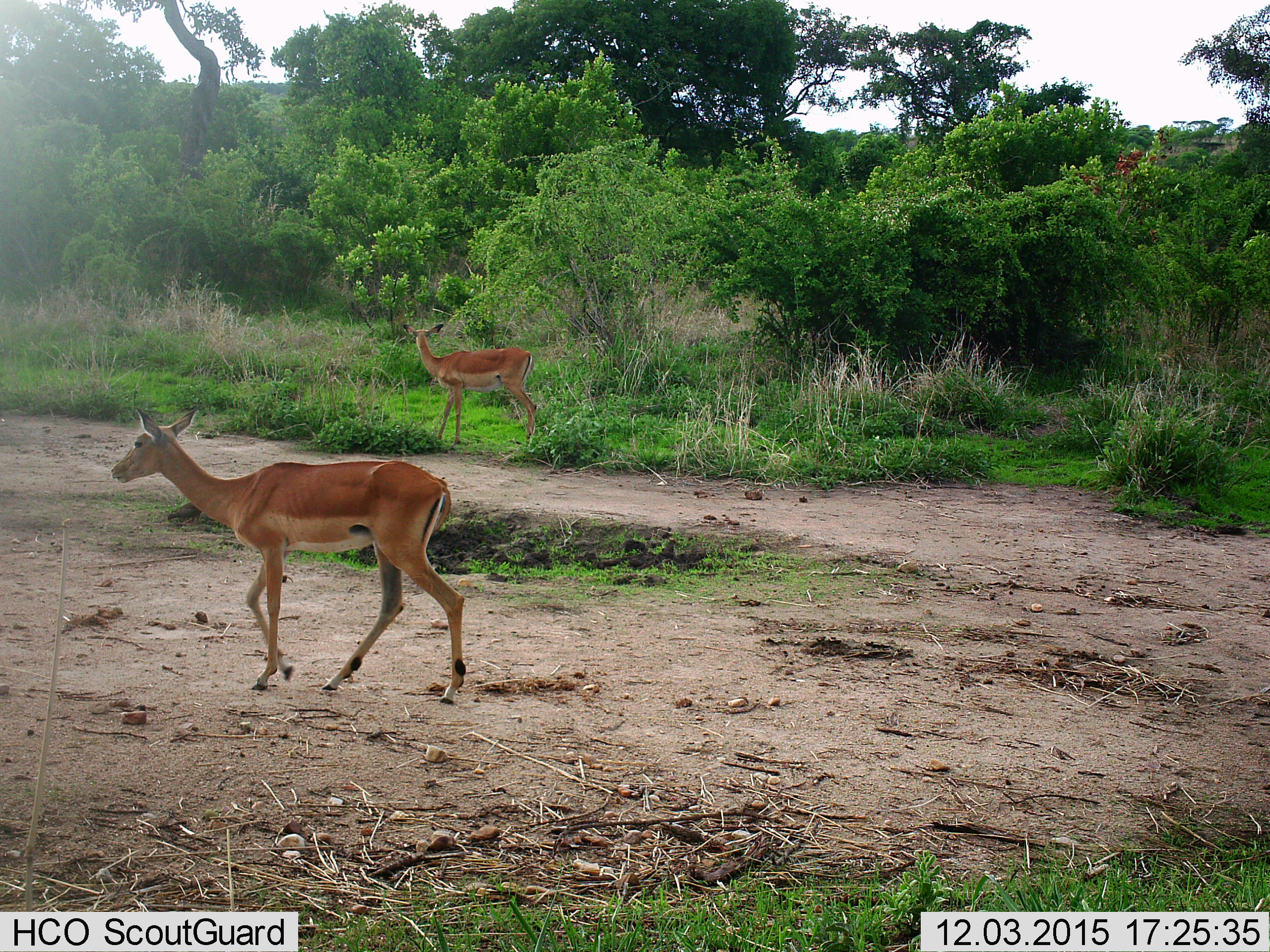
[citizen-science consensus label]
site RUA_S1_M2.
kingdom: Animalia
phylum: Chordata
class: Mammalia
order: Artiodactyla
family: Bovidae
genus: Aepyceros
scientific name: Aepyceros melampus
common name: impala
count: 2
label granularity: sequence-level